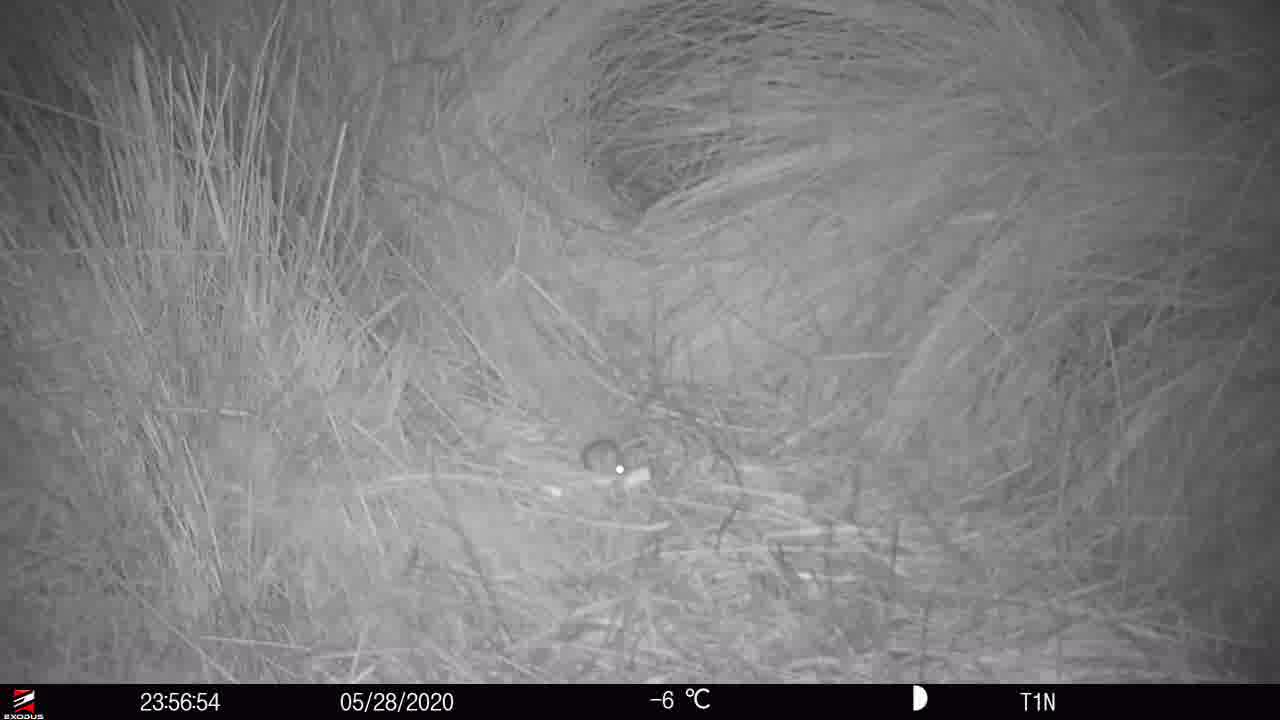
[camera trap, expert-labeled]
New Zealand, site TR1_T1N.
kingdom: Animalia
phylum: Chordata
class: Mammalia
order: Rodentia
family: Muridae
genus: Mus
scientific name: Mus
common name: mouse